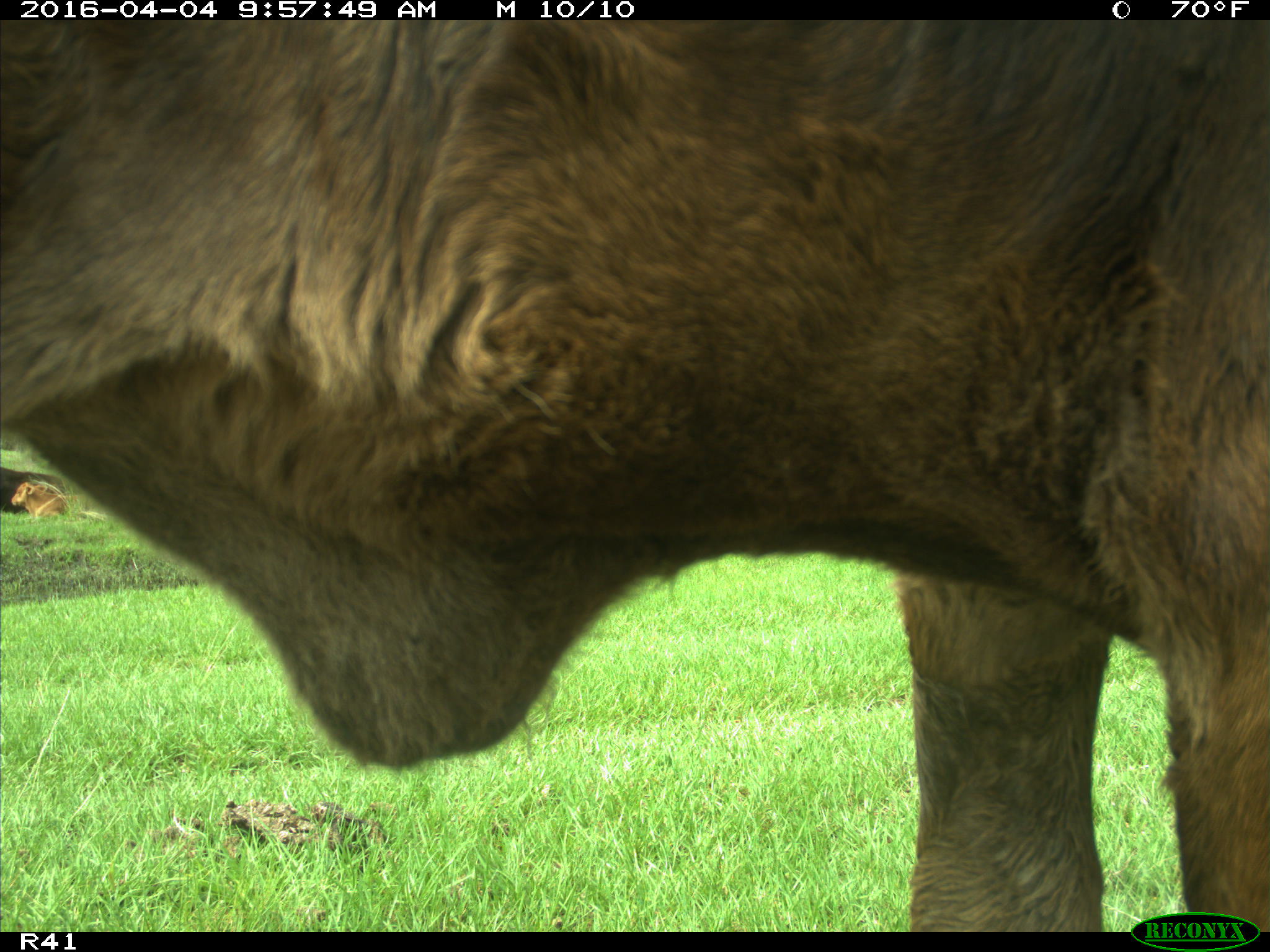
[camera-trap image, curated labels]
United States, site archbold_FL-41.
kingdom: Animalia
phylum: Chordata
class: Mammalia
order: Artiodactyla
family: Bovidae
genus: Bos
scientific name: Bos taurus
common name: domestic cow